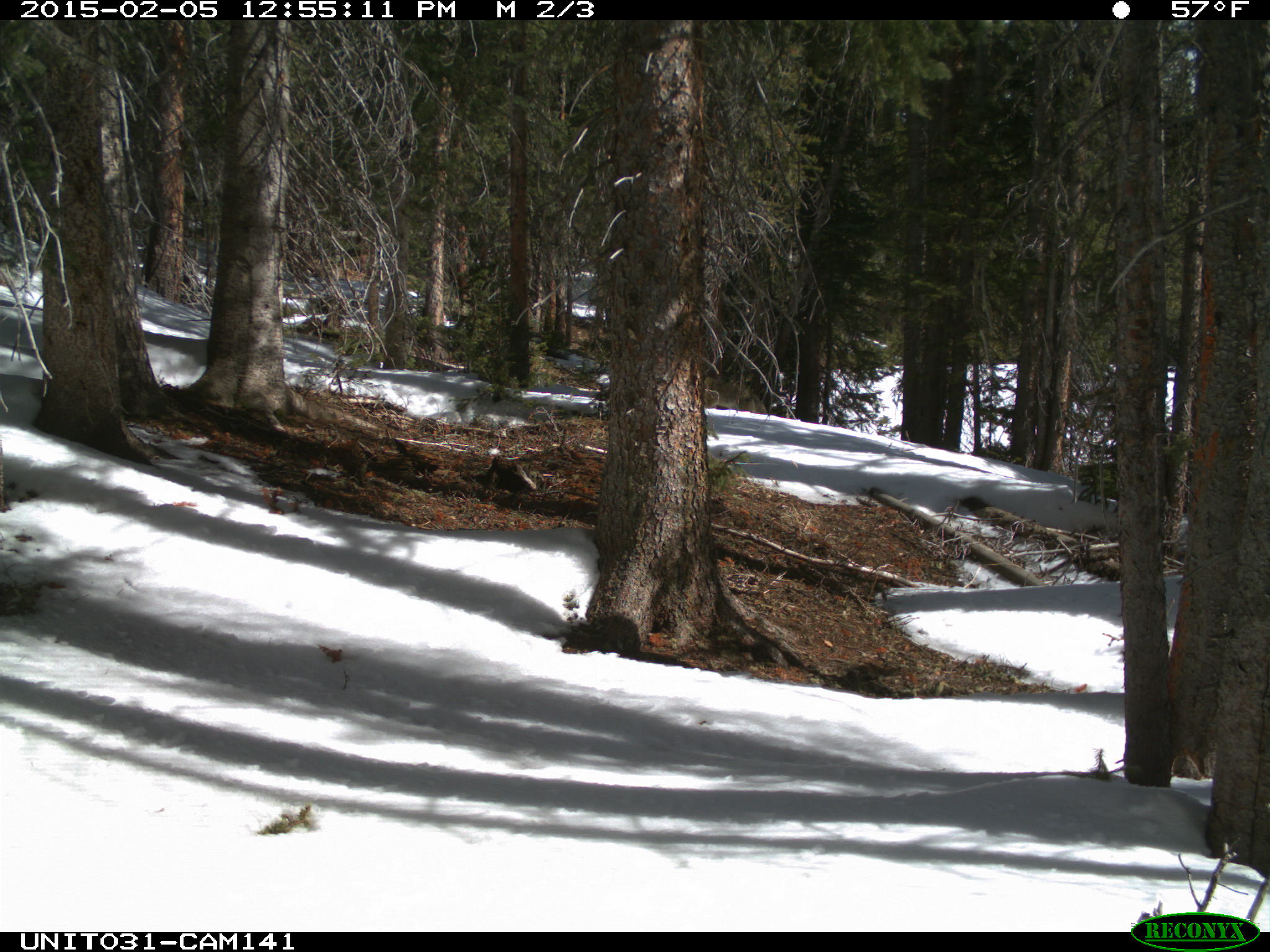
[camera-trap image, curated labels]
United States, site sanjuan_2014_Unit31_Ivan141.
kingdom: Animalia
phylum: Chordata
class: Mammalia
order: Carnivora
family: Canidae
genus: Canis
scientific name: Canis latrans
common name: coyote